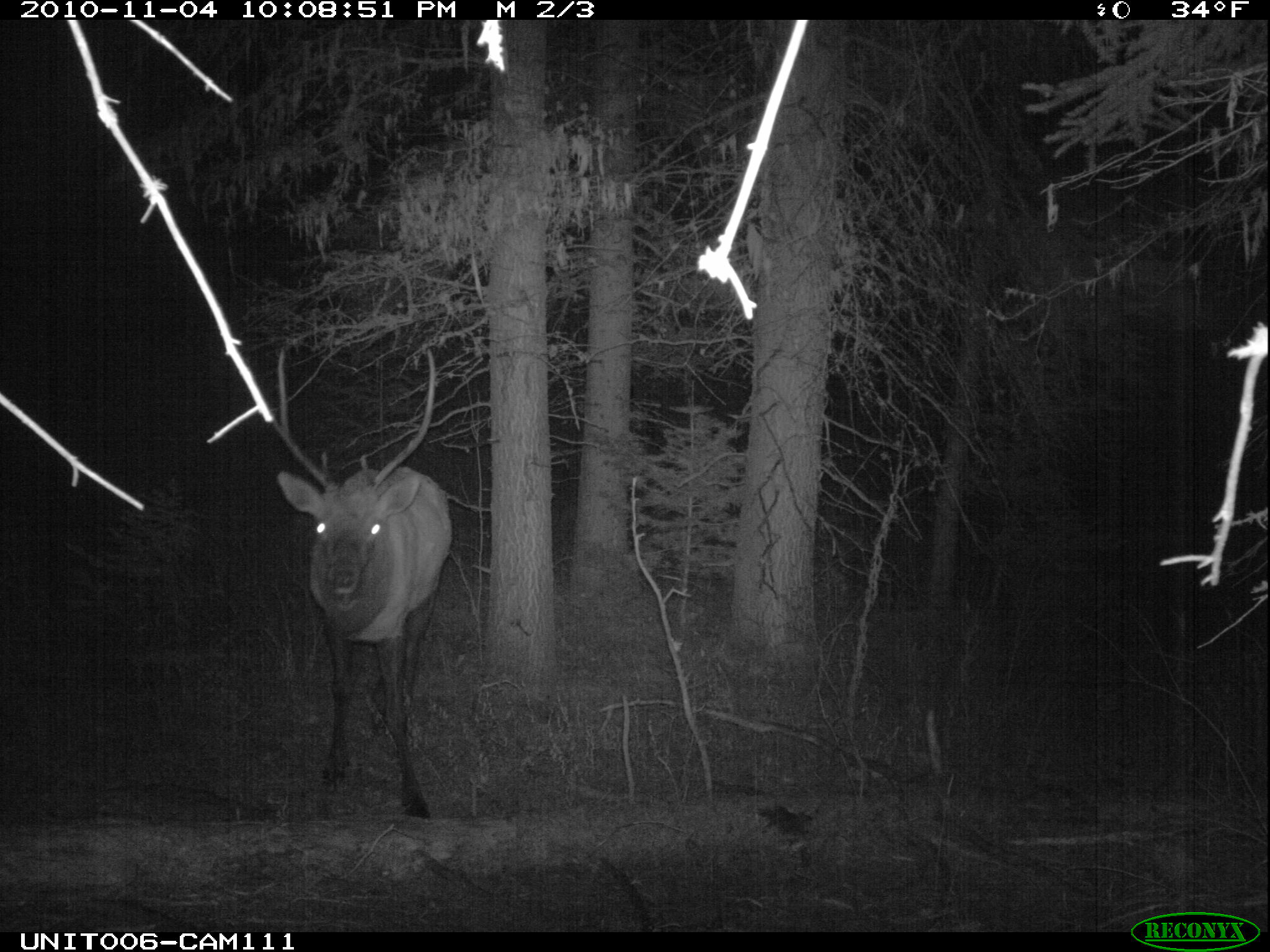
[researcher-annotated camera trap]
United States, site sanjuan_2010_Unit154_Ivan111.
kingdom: Animalia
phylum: Chordata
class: Mammalia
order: Artiodactyla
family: Cervidae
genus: Cervus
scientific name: Cervus elaphus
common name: red deer